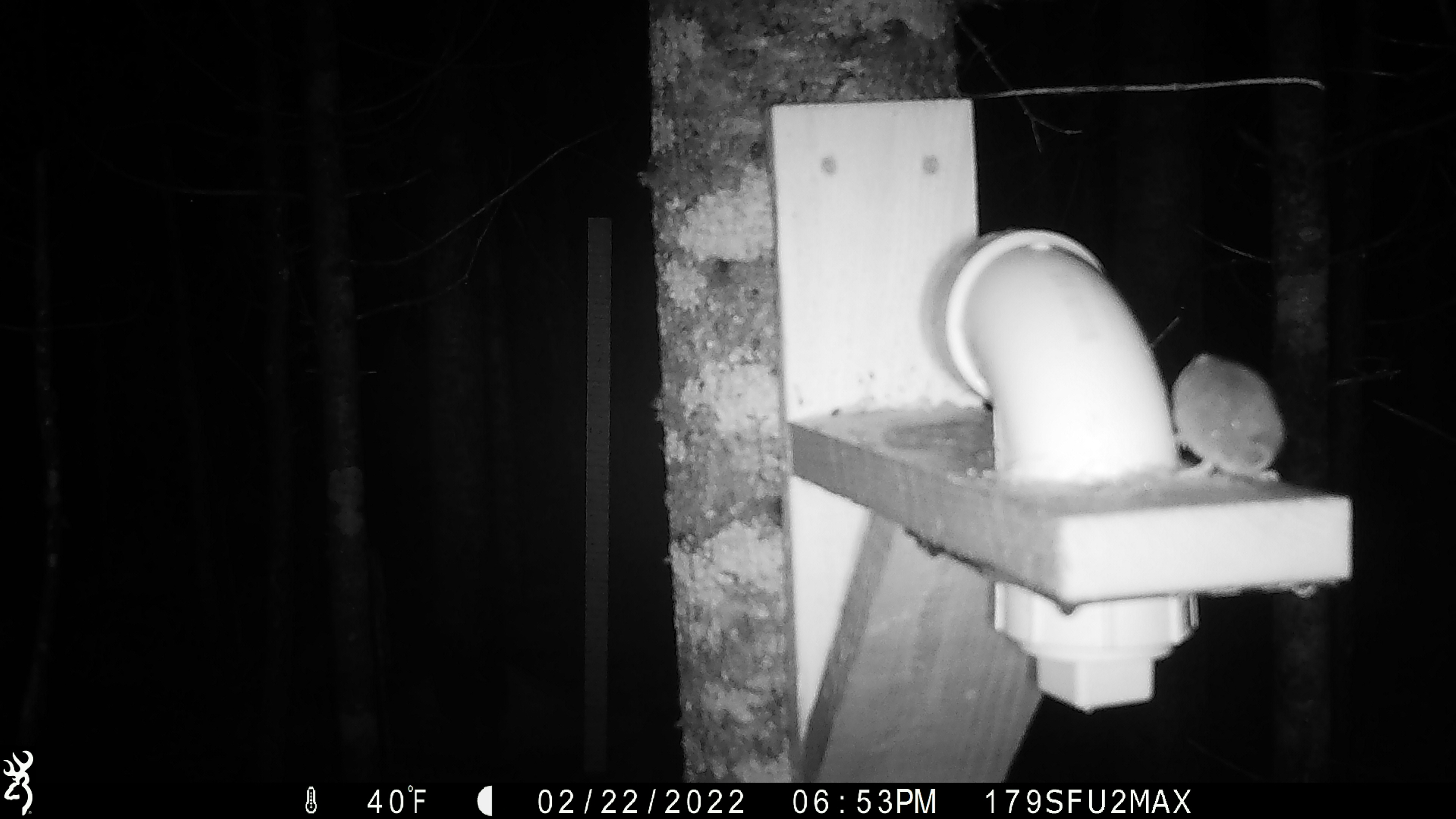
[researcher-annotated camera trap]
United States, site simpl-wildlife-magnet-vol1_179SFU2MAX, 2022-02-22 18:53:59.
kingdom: Animalia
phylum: Chordata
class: Mammalia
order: Rodentia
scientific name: Rodentia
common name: mouse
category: mouse sp.